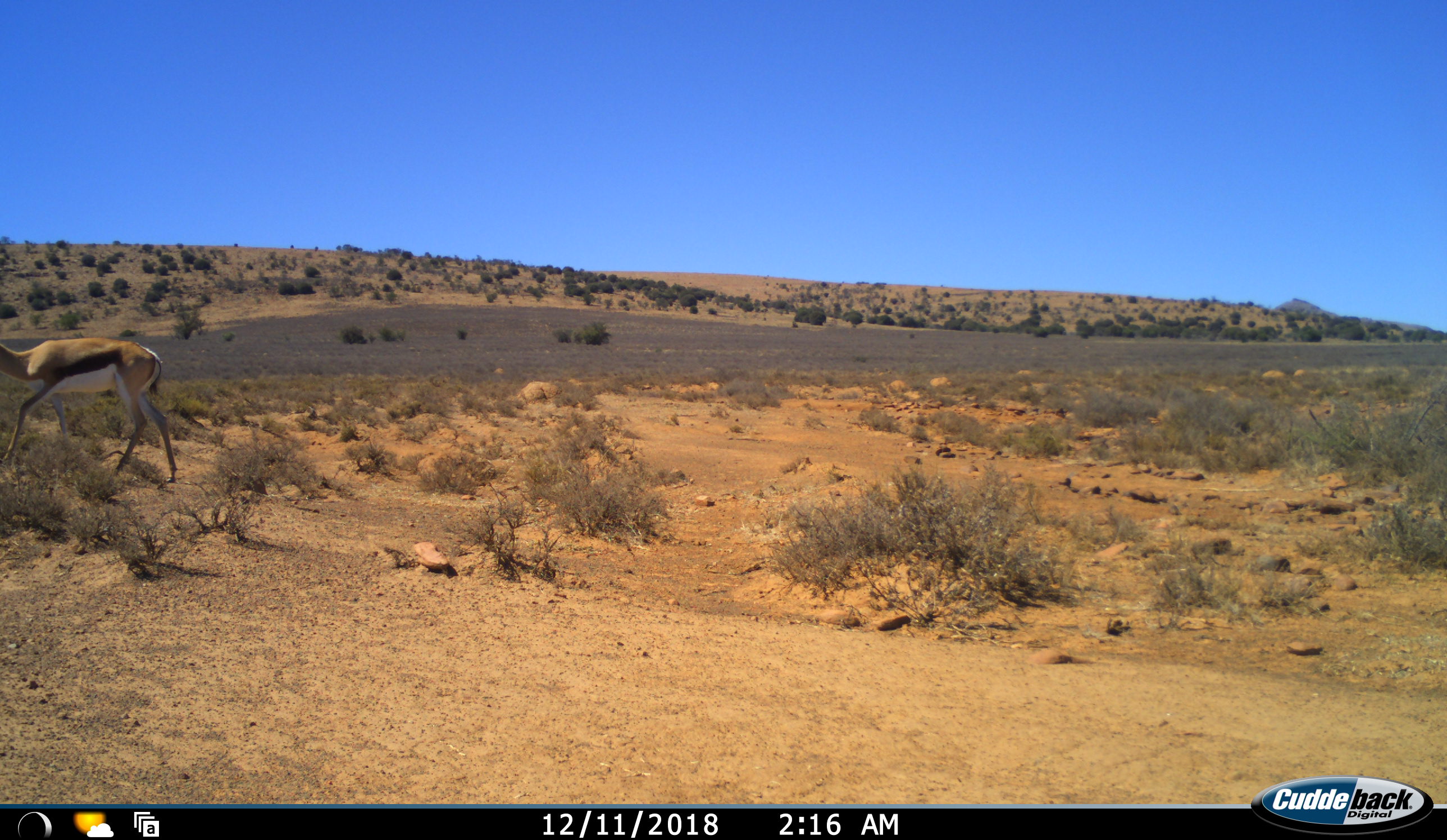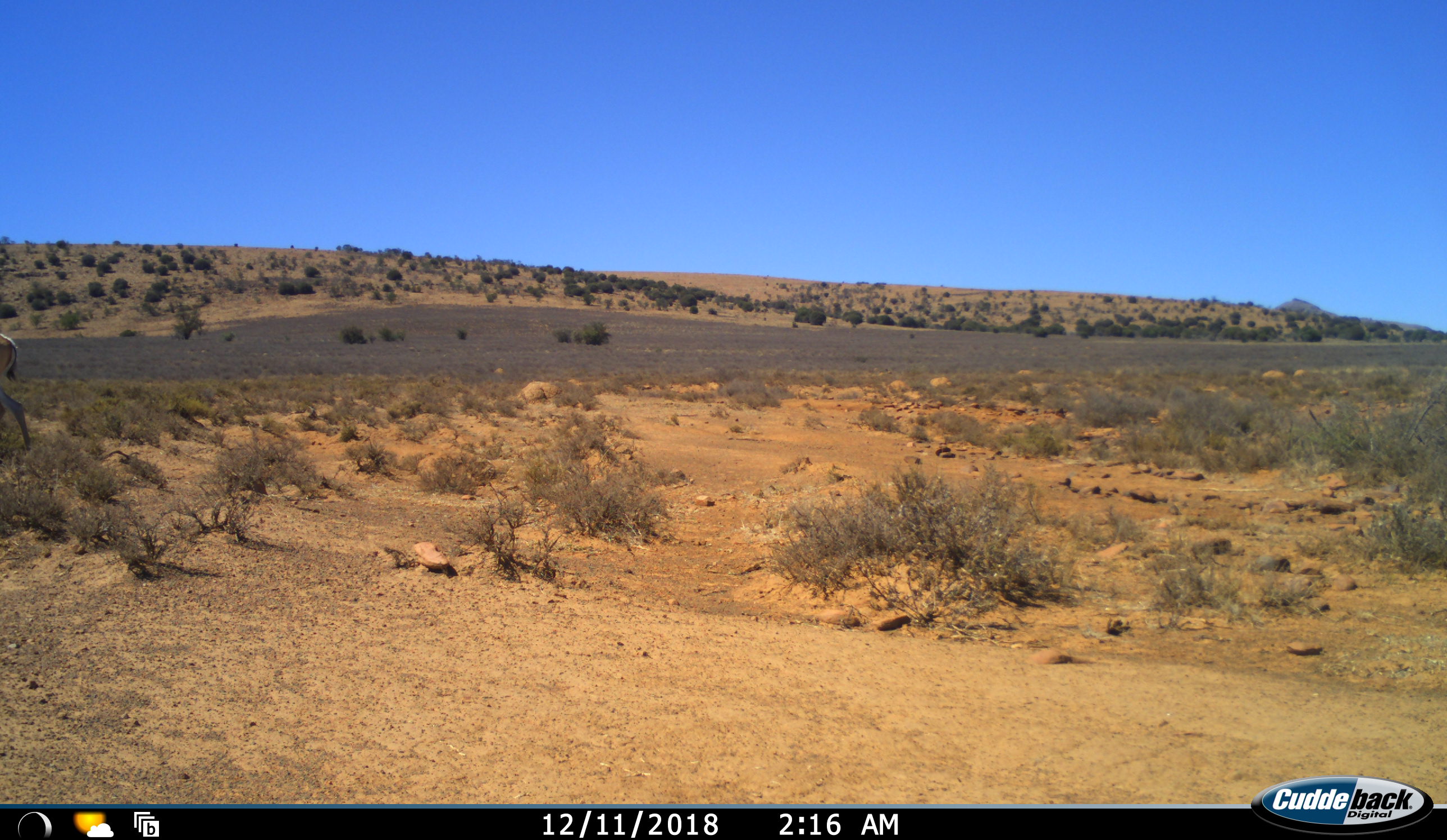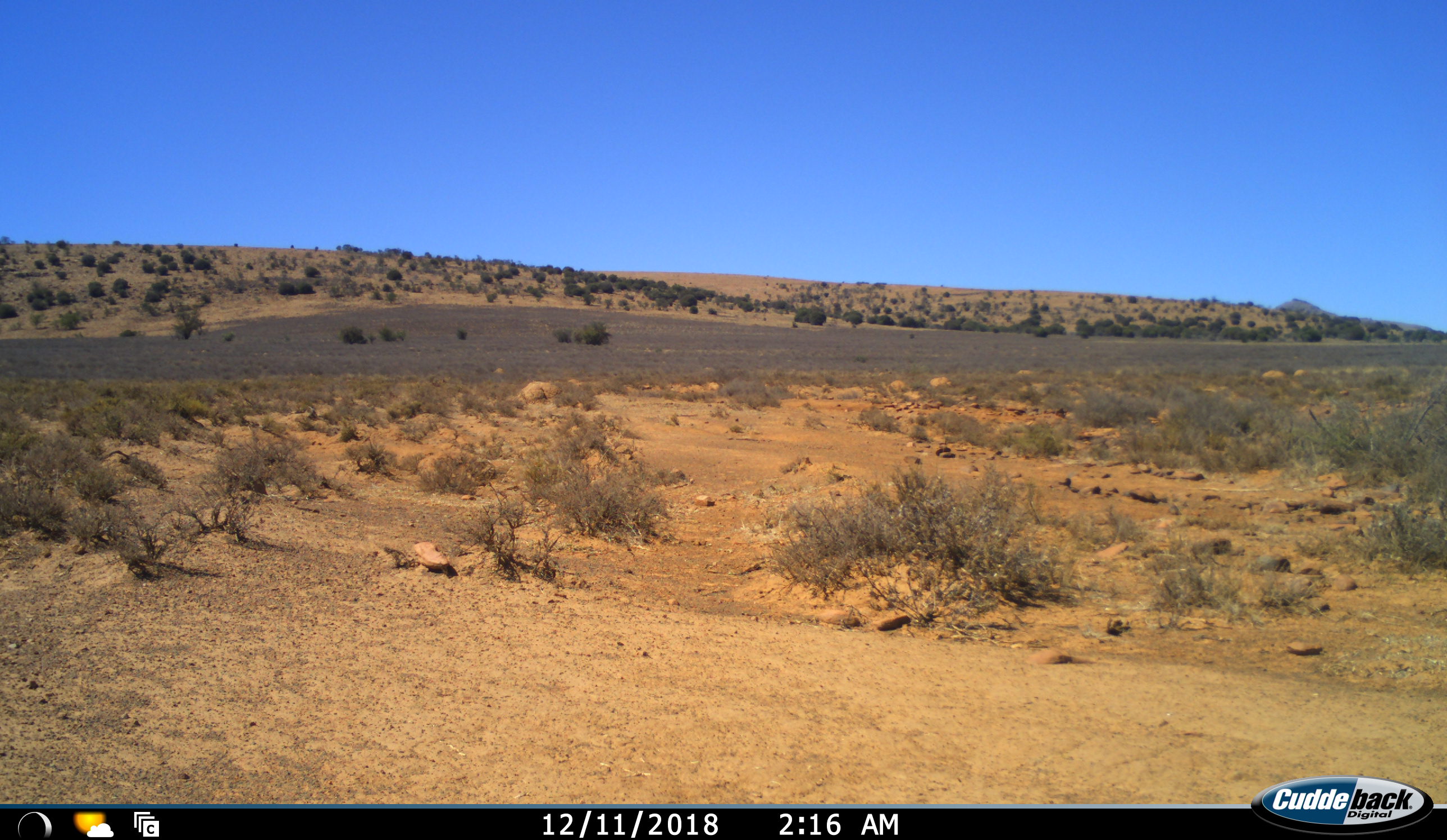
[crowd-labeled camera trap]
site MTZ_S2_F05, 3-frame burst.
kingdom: Animalia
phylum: Chordata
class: Mammalia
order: Artiodactyla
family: Bovidae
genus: Antidorcas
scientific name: Antidorcas marsupialis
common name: springbok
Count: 1.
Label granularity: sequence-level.